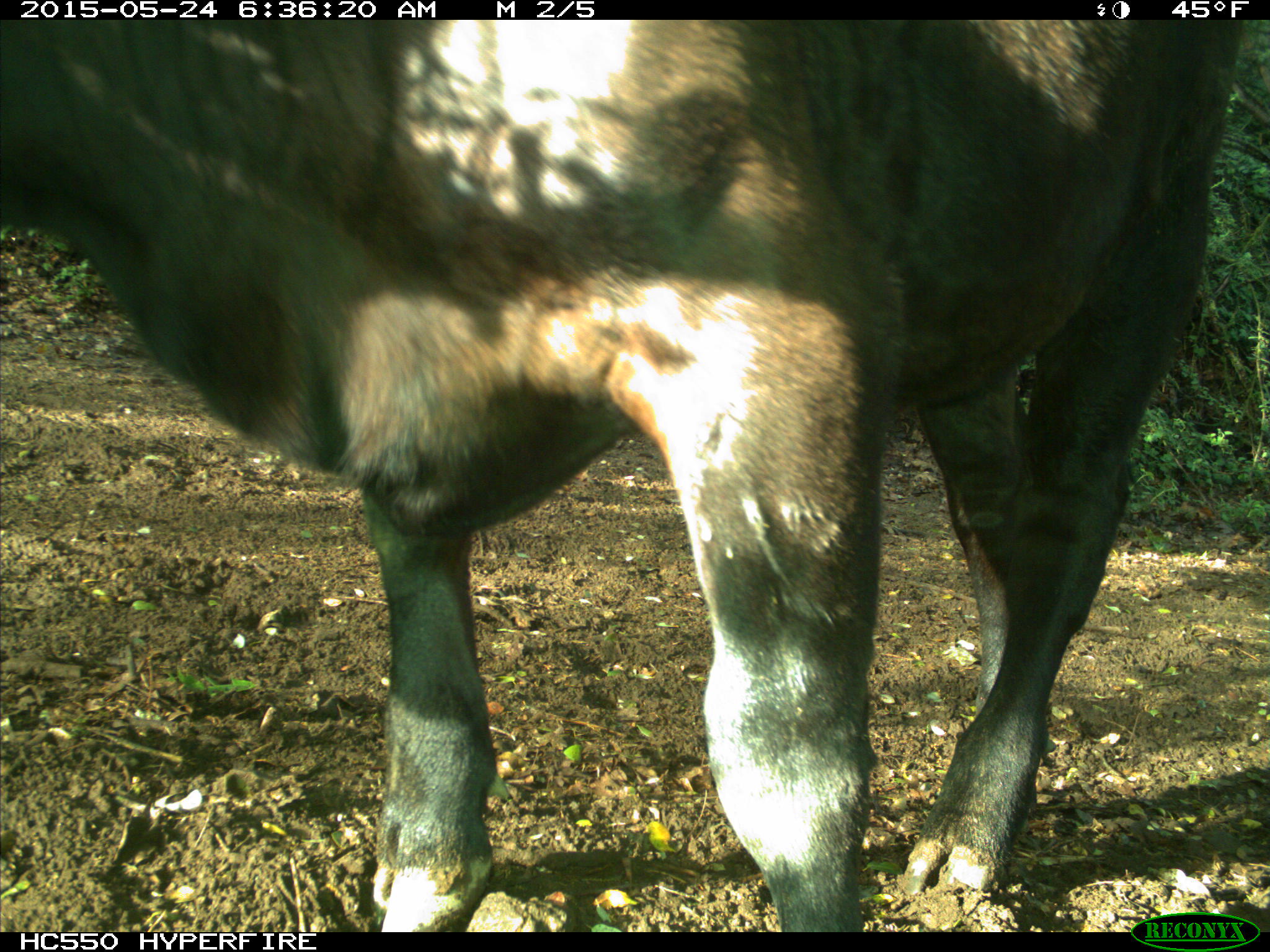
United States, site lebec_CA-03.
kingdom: Animalia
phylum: Chordata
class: Mammalia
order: Artiodactyla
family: Bovidae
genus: Bos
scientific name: Bos taurus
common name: domestic cow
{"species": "Bos taurus (domestic cow)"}